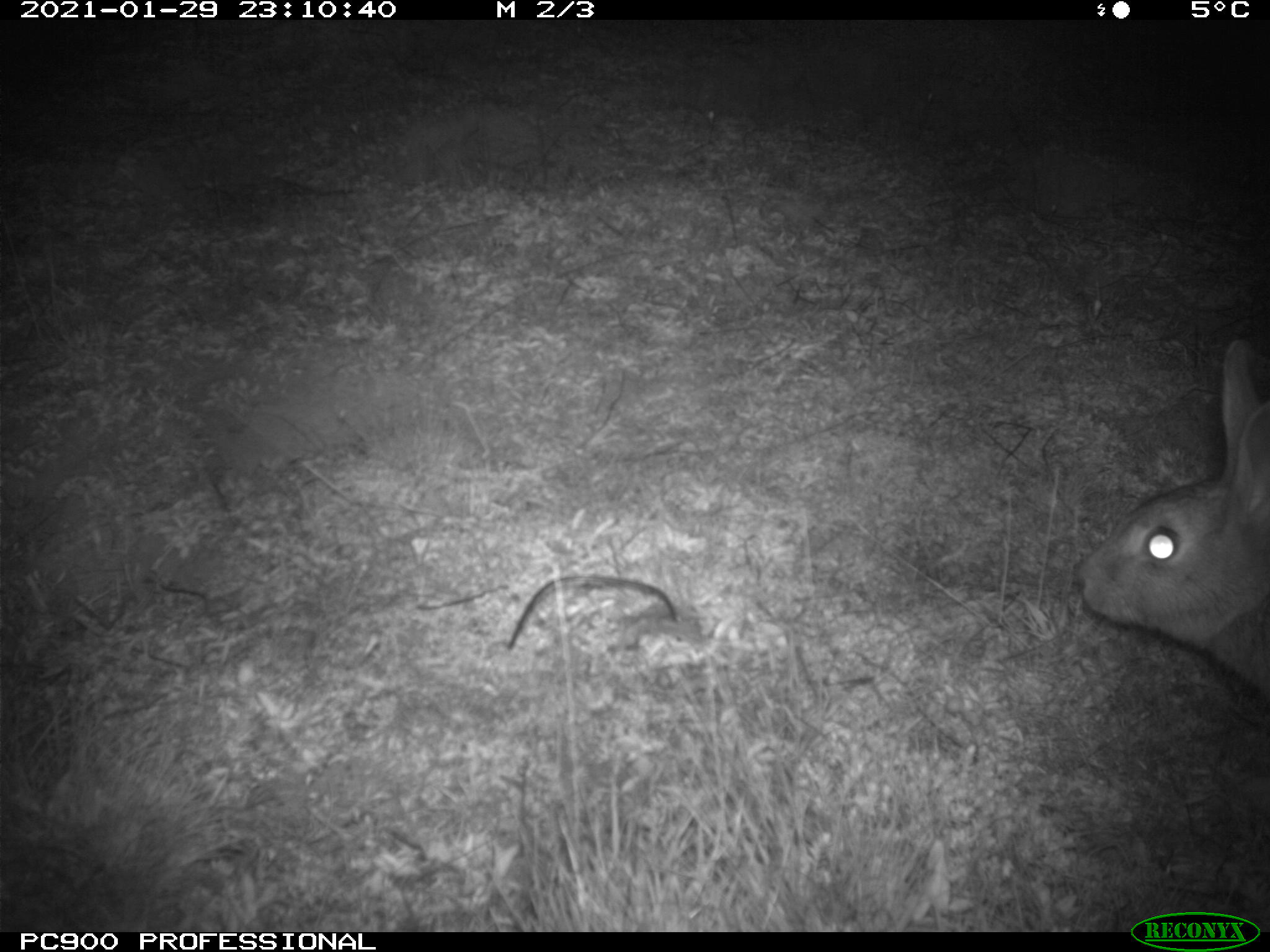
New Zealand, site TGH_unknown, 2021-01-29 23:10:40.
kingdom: Animalia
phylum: Chordata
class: Mammalia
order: Lagomorpha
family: Leporidae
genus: Oryctolagus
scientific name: Oryctolagus cuniculus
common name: european rabbit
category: rabbit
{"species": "rabbit (european rabbit) (Oryctolagus cuniculus)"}